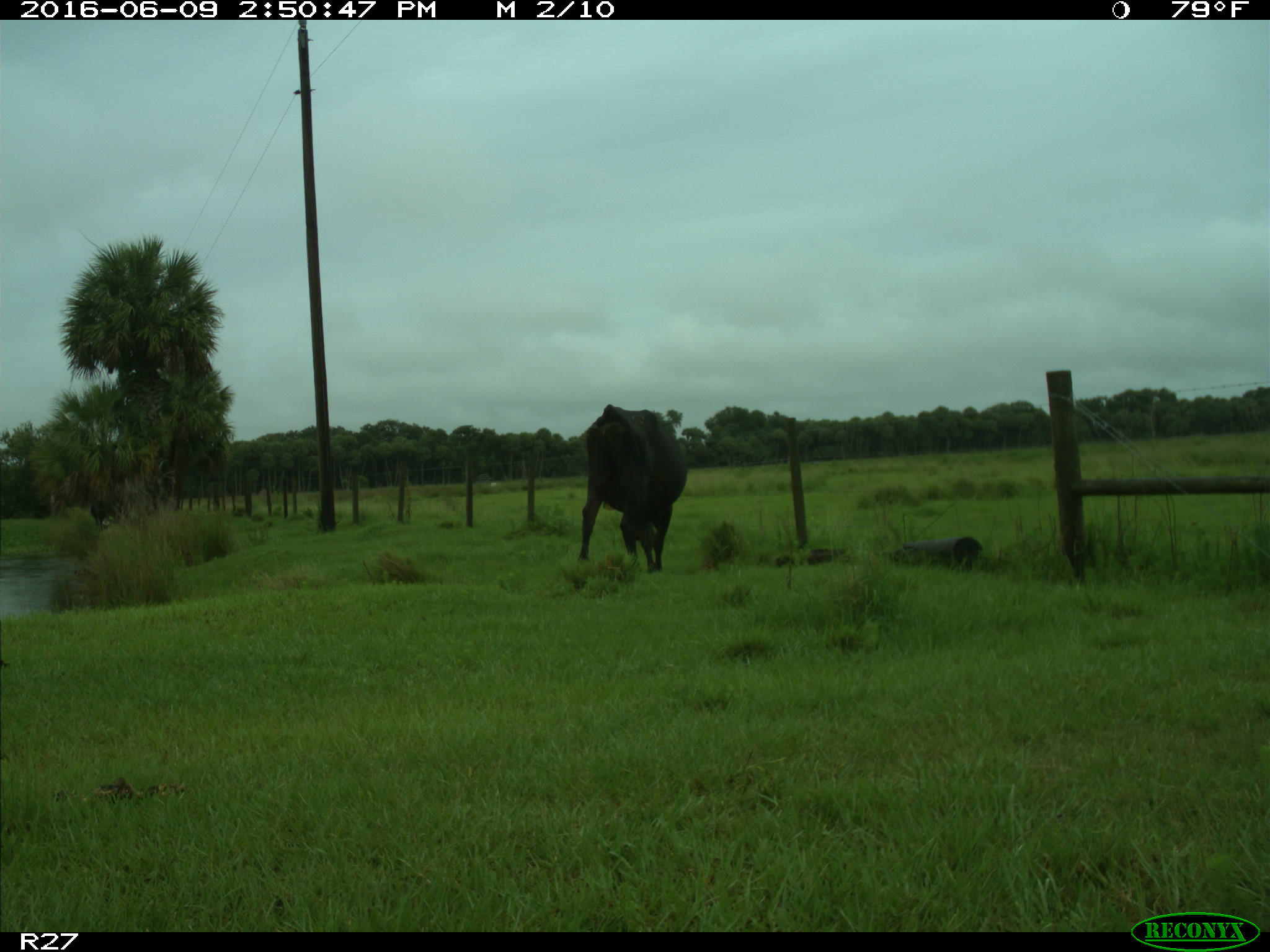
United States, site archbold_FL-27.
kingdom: Animalia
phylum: Chordata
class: Mammalia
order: Artiodactyla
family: Bovidae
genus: Bos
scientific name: Bos taurus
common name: domestic cow